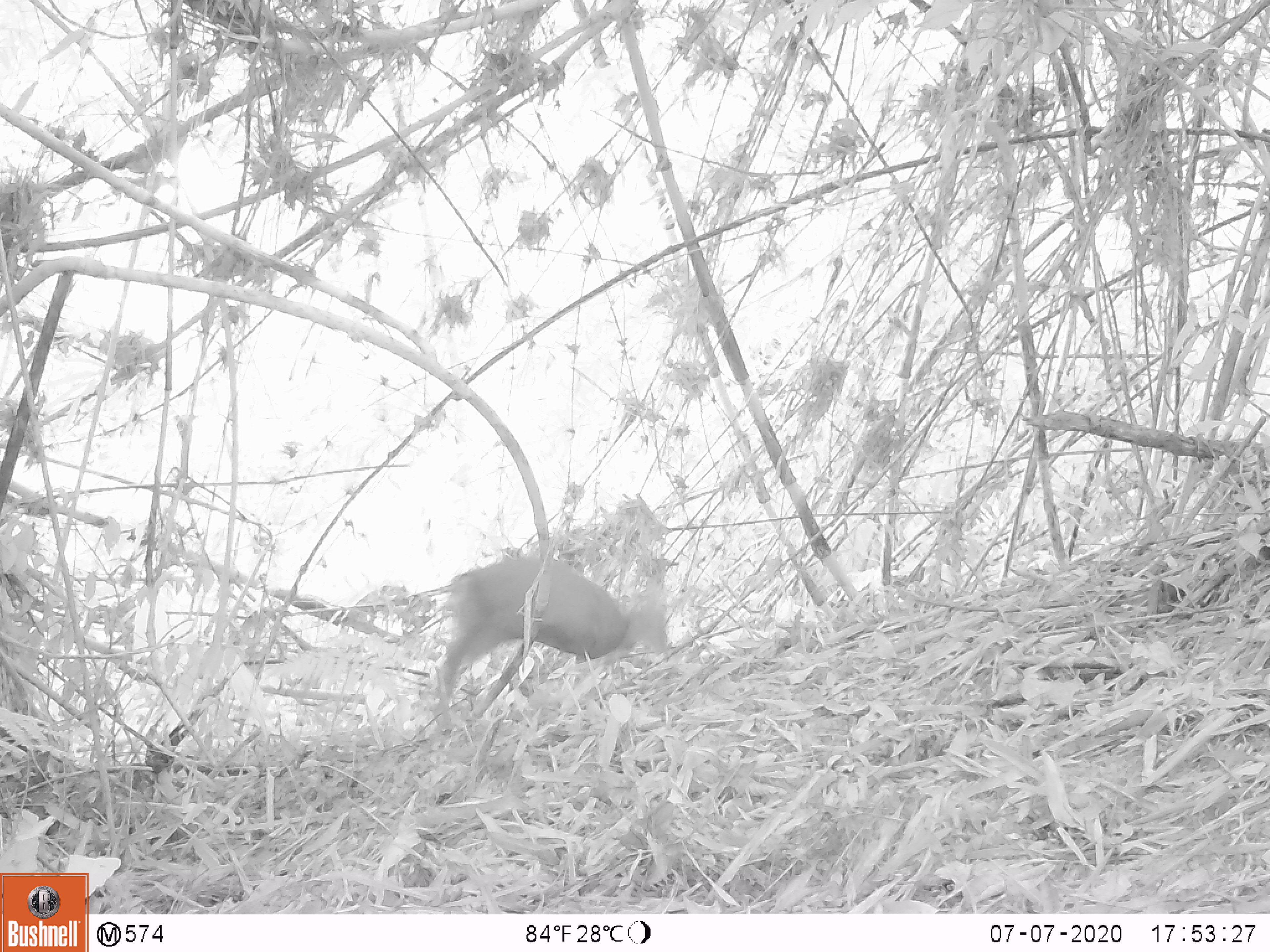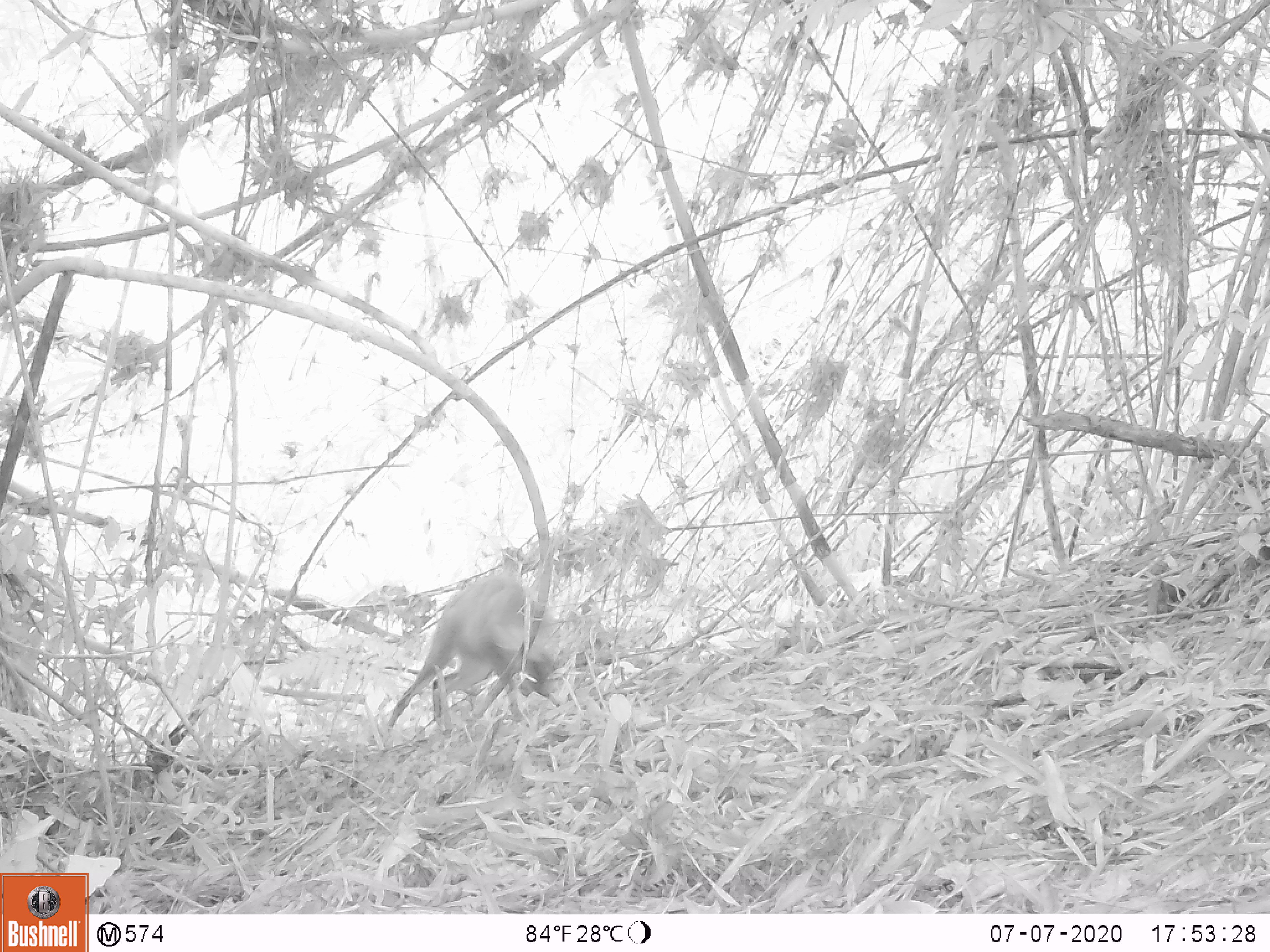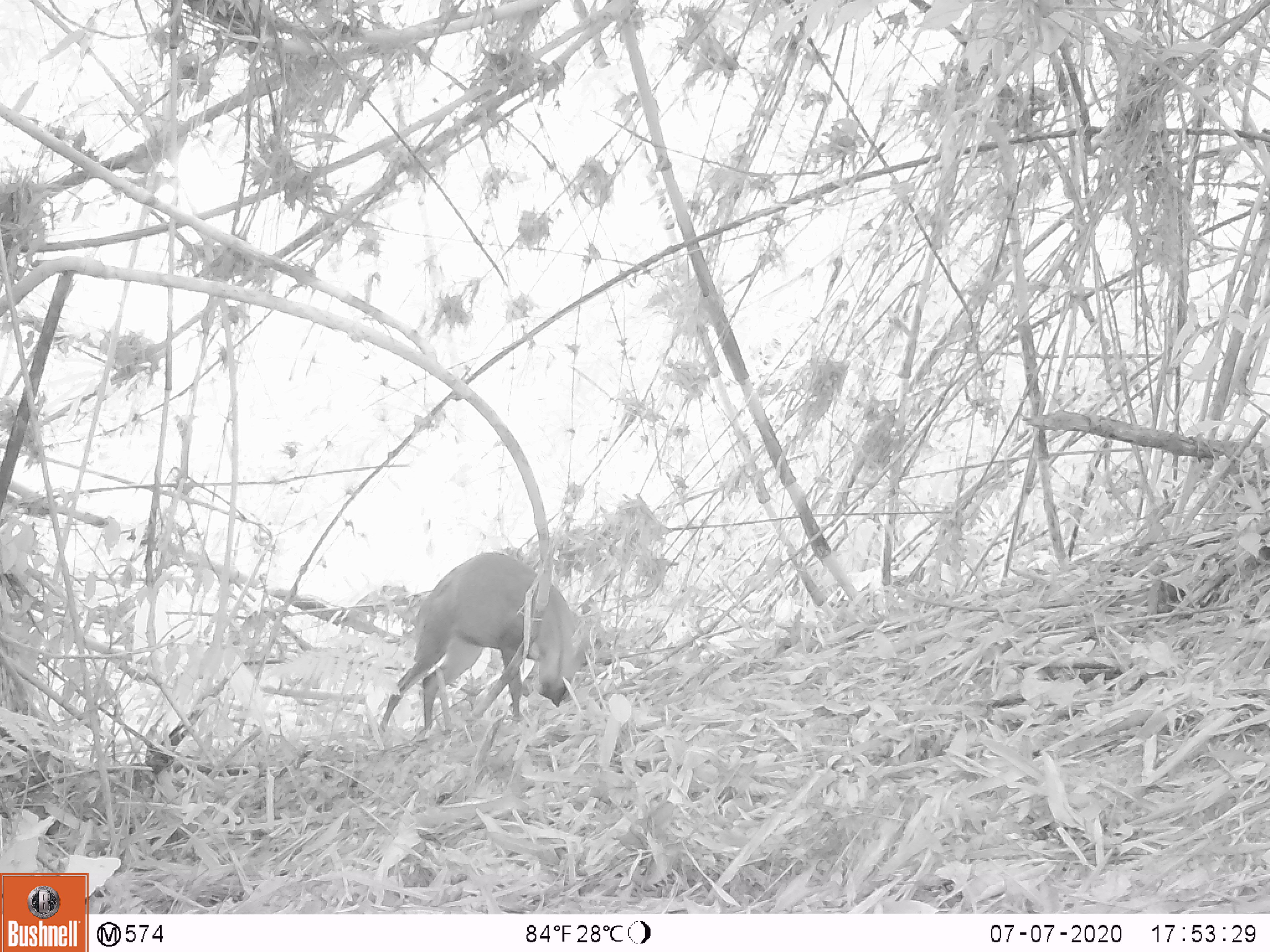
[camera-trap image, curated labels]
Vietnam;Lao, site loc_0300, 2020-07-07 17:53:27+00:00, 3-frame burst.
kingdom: Animalia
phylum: Chordata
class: Mammalia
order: Artiodactyla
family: Cervidae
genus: Muntiacus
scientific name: Muntiacus rooseveltorum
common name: roosevelt's muntjac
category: roosevelts muntjac group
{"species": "roosevelts muntjac group (roosevelt's muntjac) (Muntiacus rooseveltorum)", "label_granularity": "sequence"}